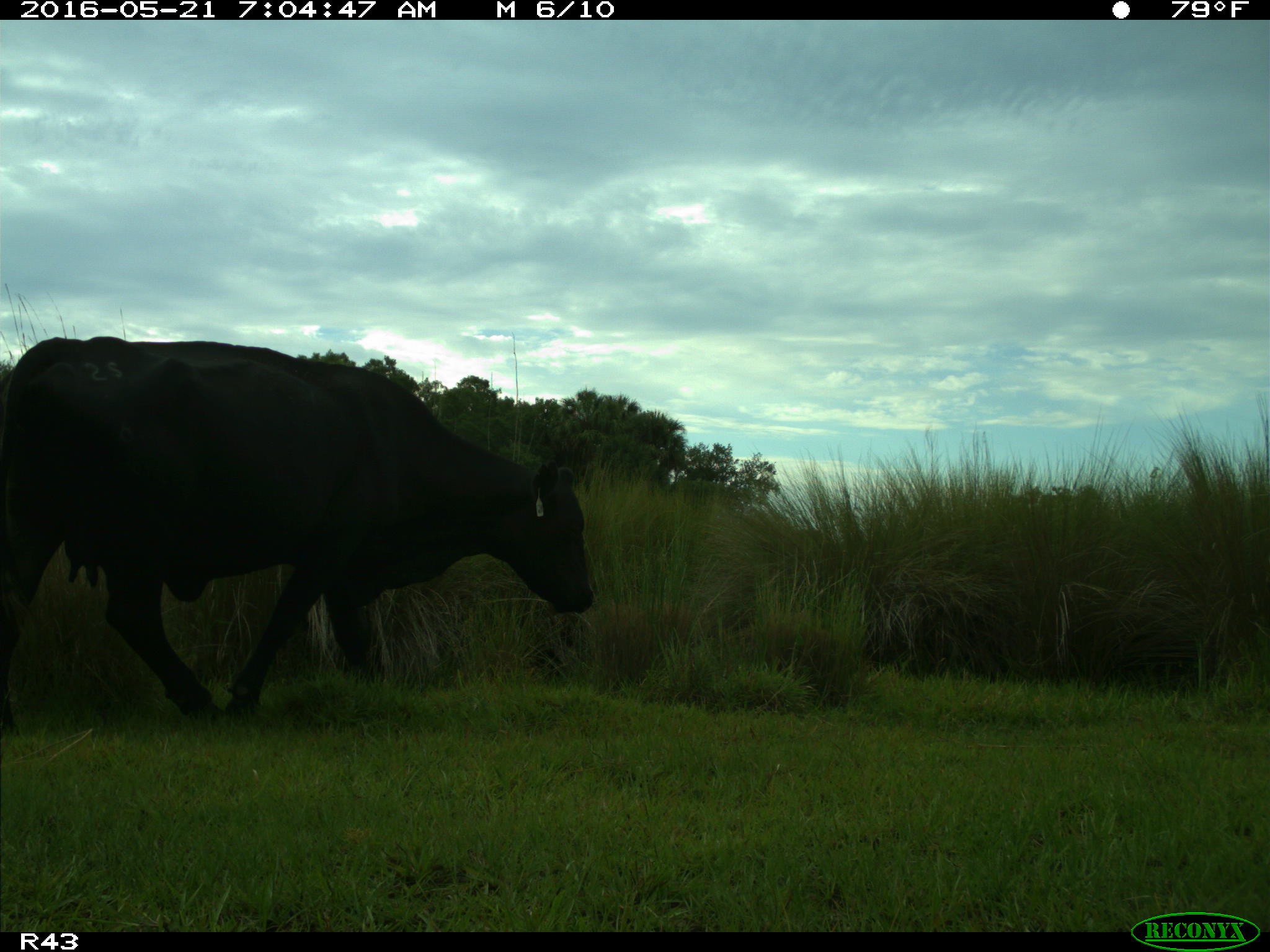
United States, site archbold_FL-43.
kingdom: Animalia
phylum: Chordata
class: Mammalia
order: Artiodactyla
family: Bovidae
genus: Bos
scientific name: Bos taurus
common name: domestic cow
Bos taurus (domestic cow).